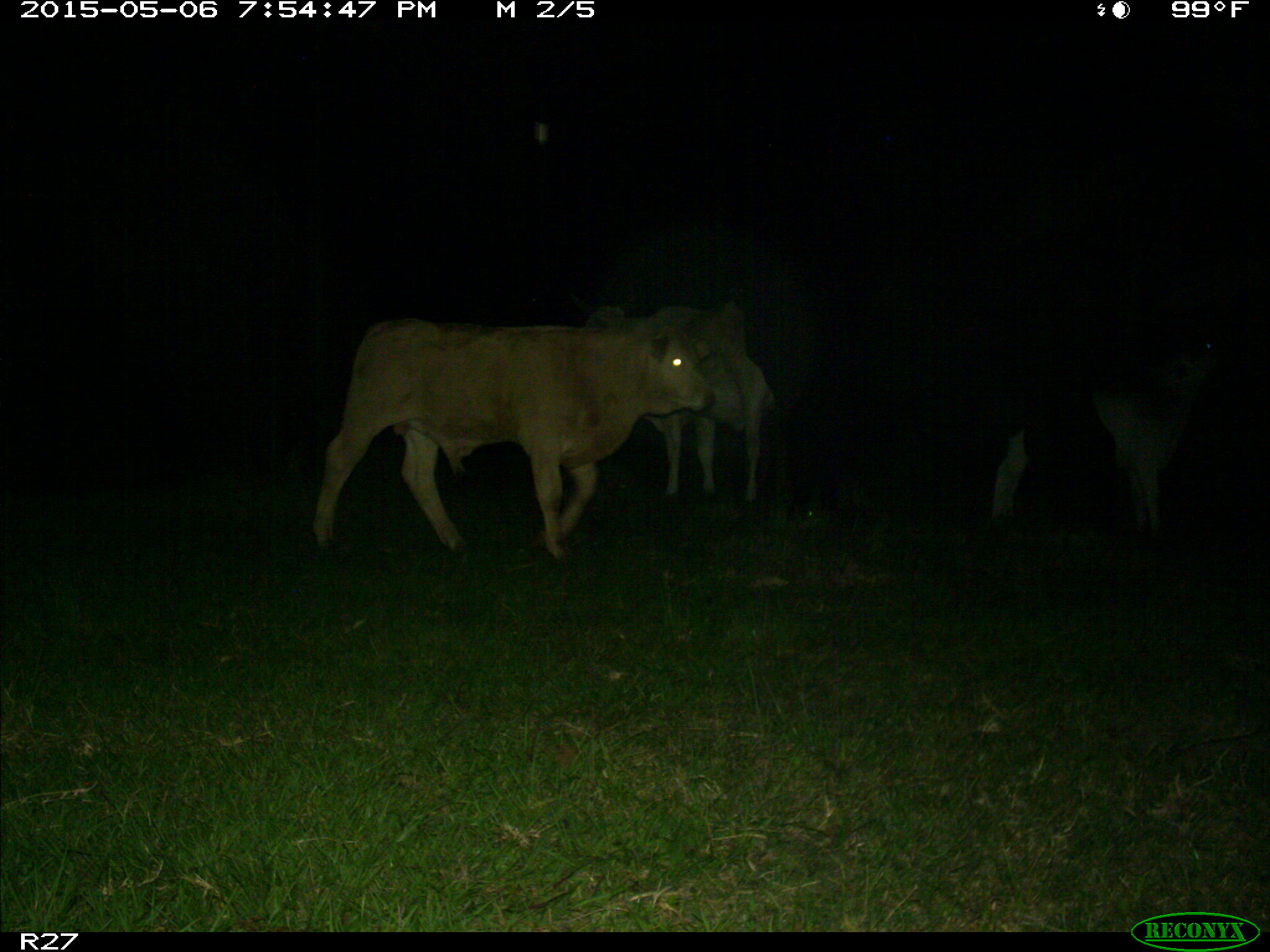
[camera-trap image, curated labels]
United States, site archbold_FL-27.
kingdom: Animalia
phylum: Chordata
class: Mammalia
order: Artiodactyla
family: Bovidae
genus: Bos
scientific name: Bos taurus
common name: domestic cow